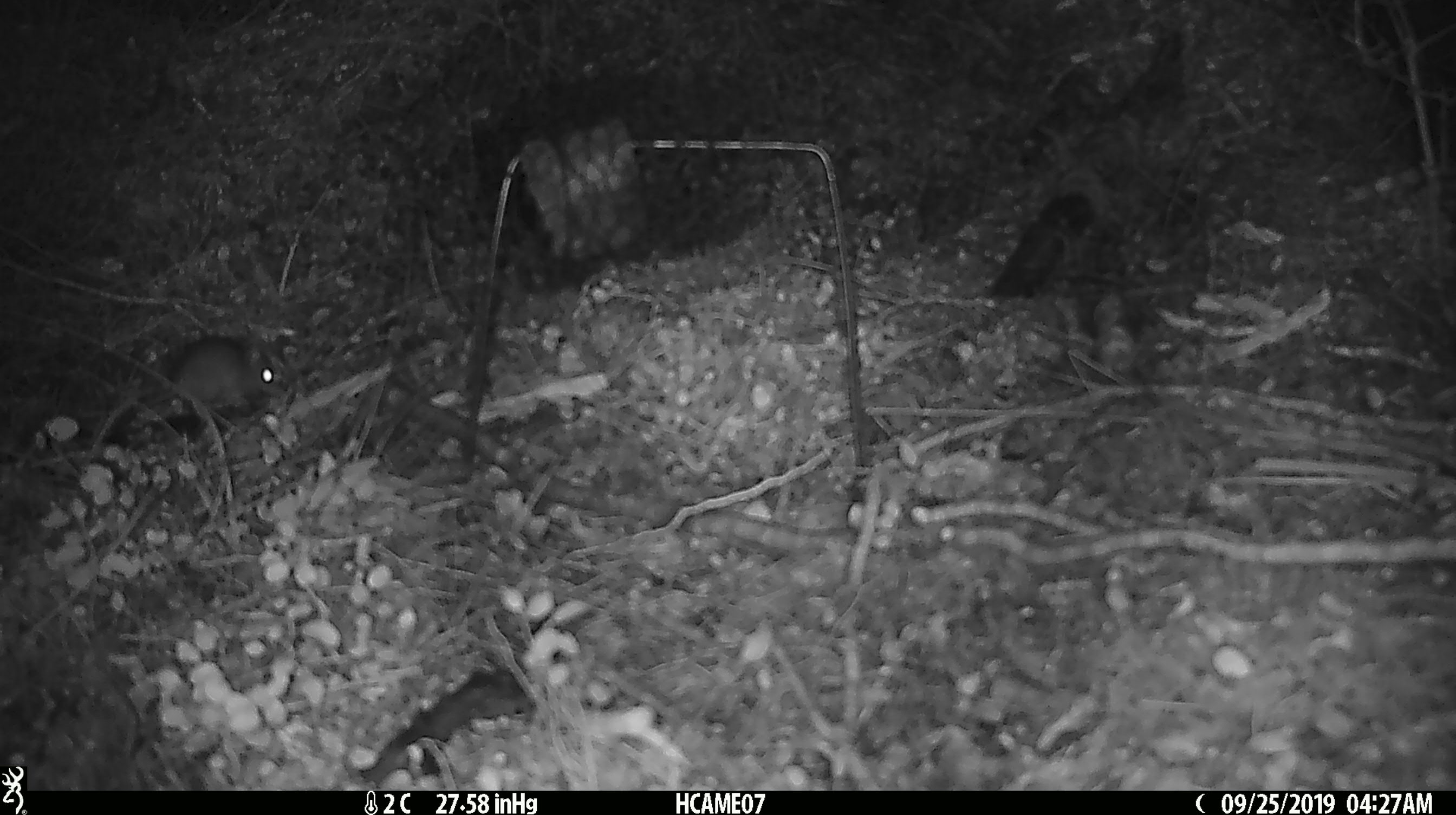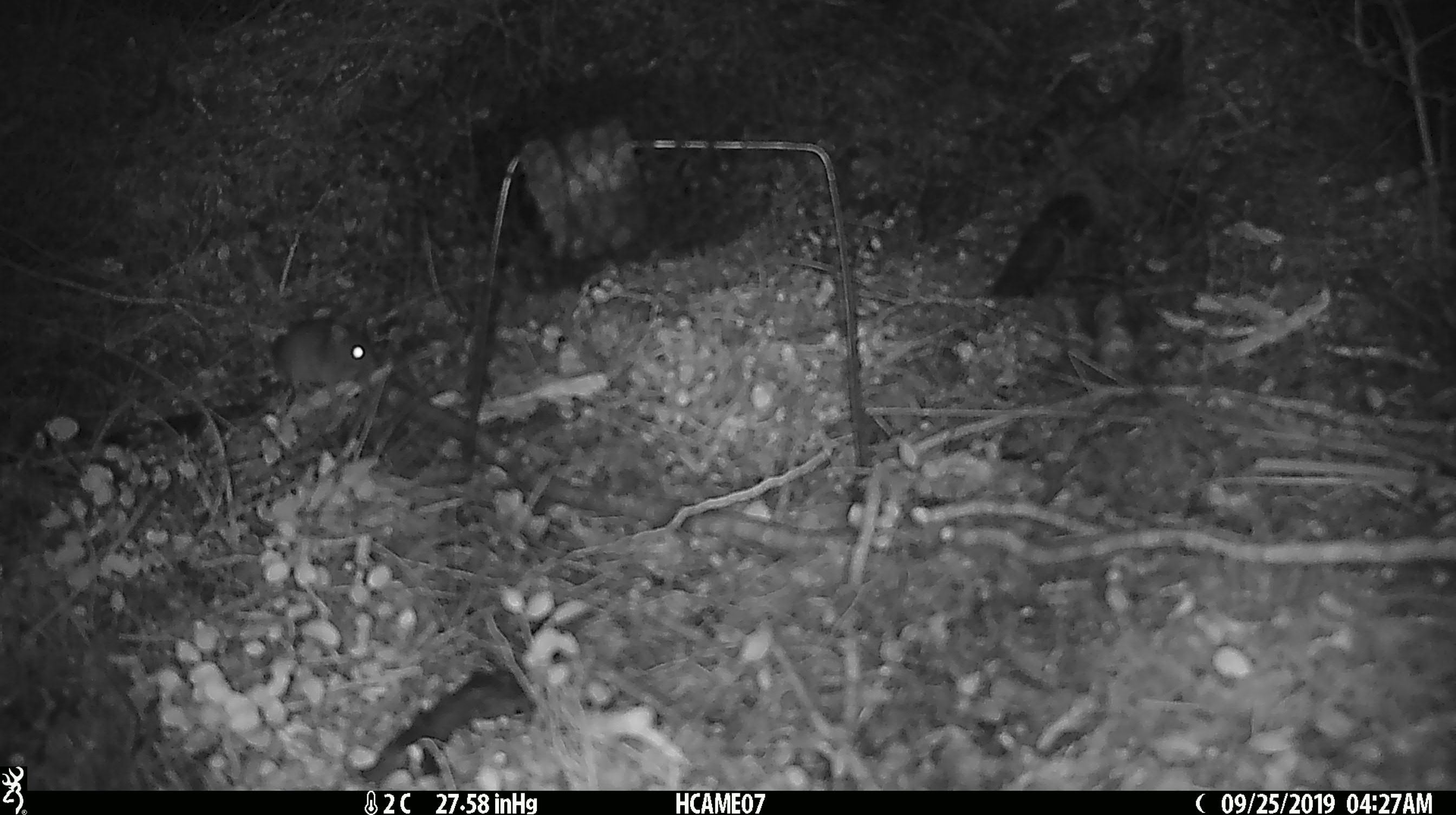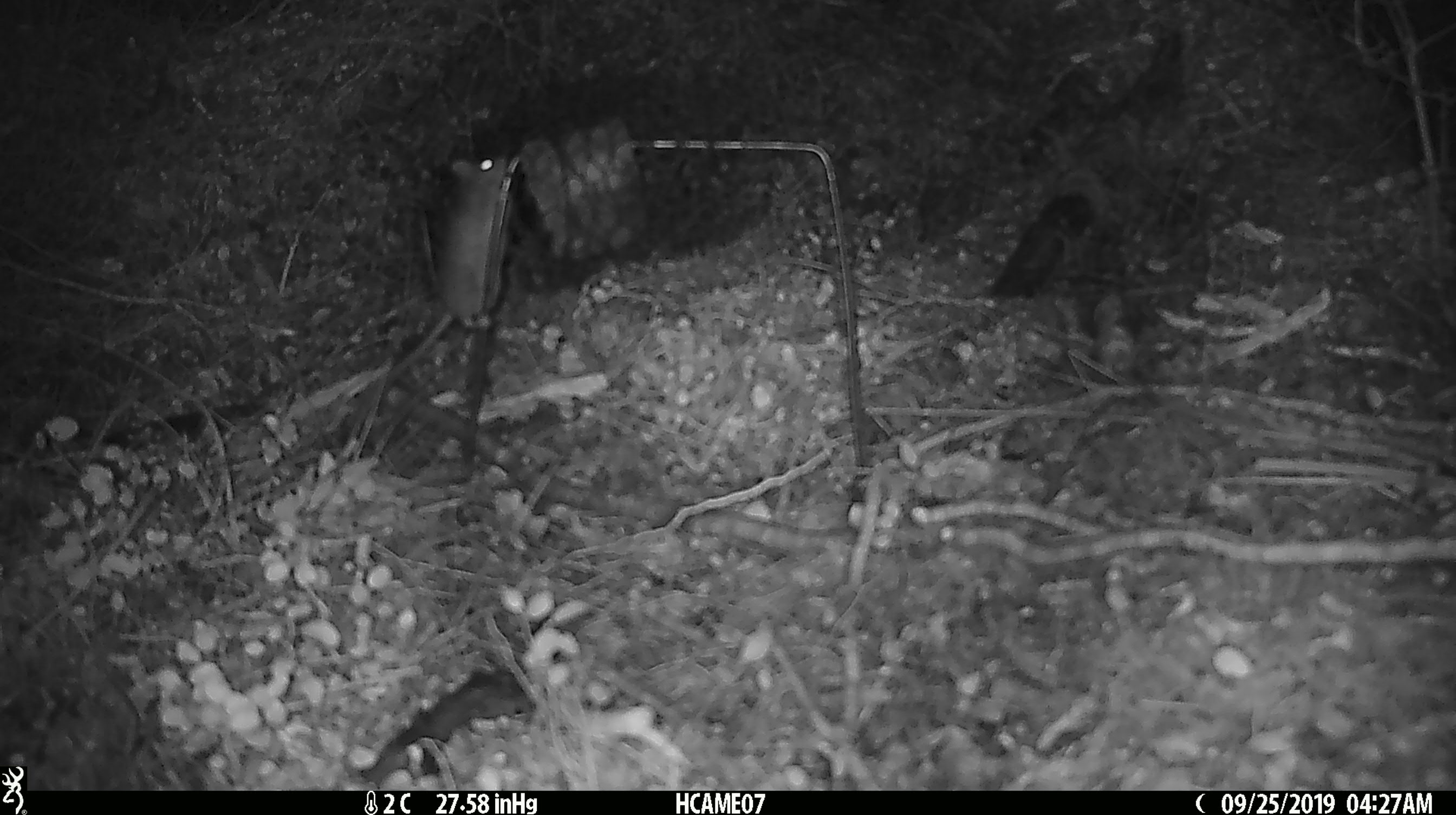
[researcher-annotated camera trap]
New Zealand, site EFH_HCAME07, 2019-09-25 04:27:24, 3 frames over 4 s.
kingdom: Animalia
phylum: Chordata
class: Mammalia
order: Rodentia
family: Muridae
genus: Mus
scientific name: Mus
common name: mouse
Mouse (Mus).